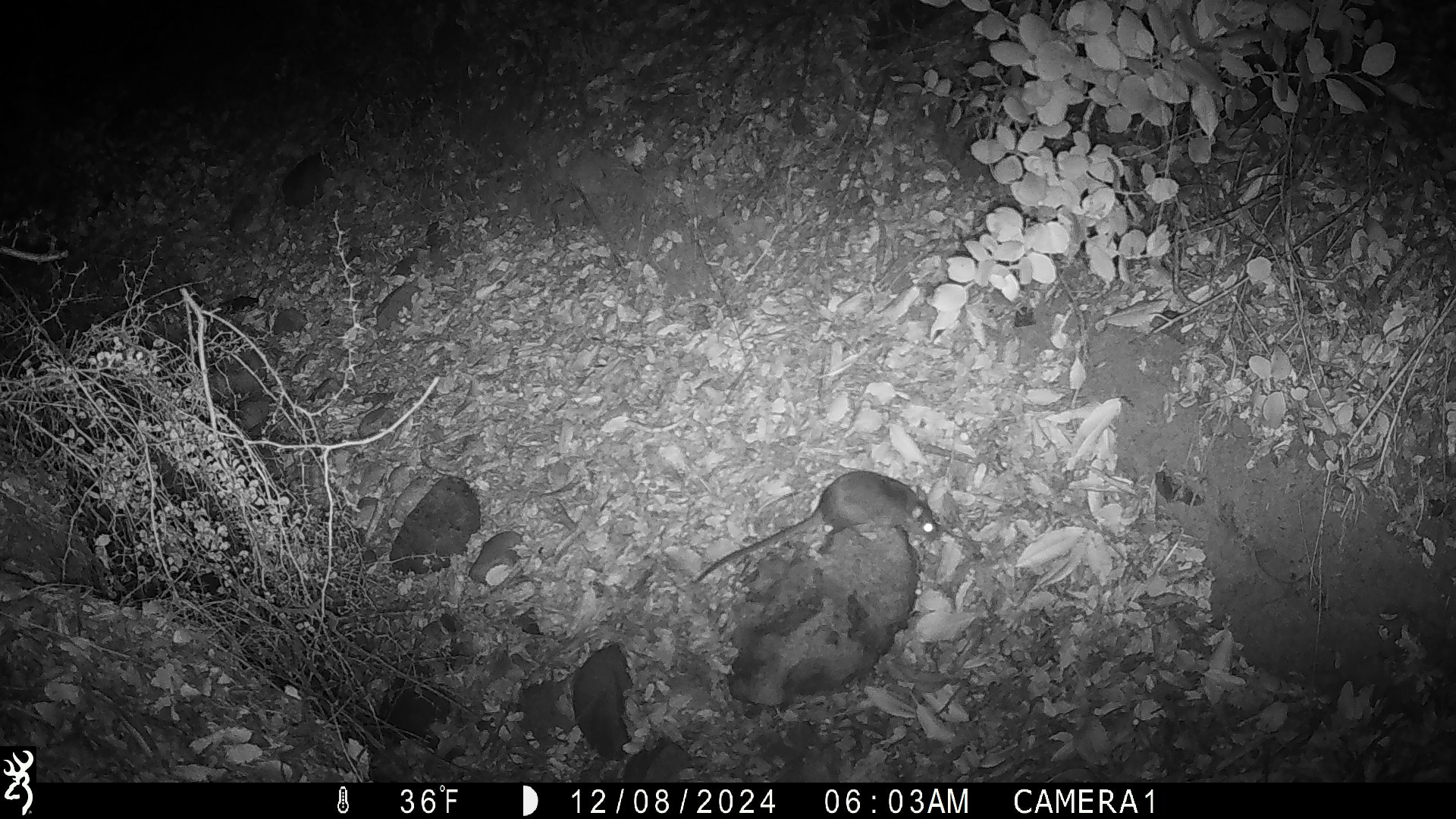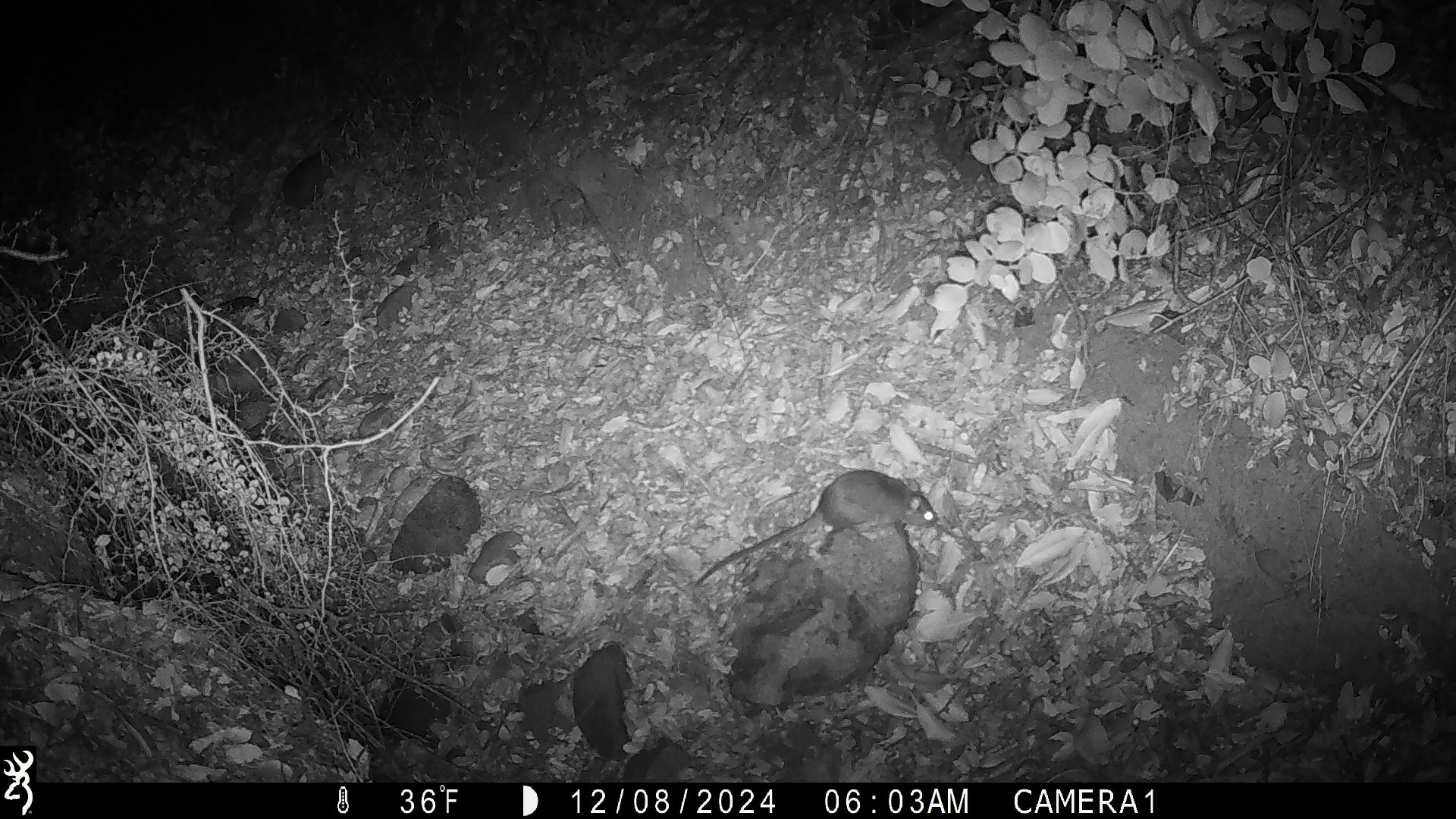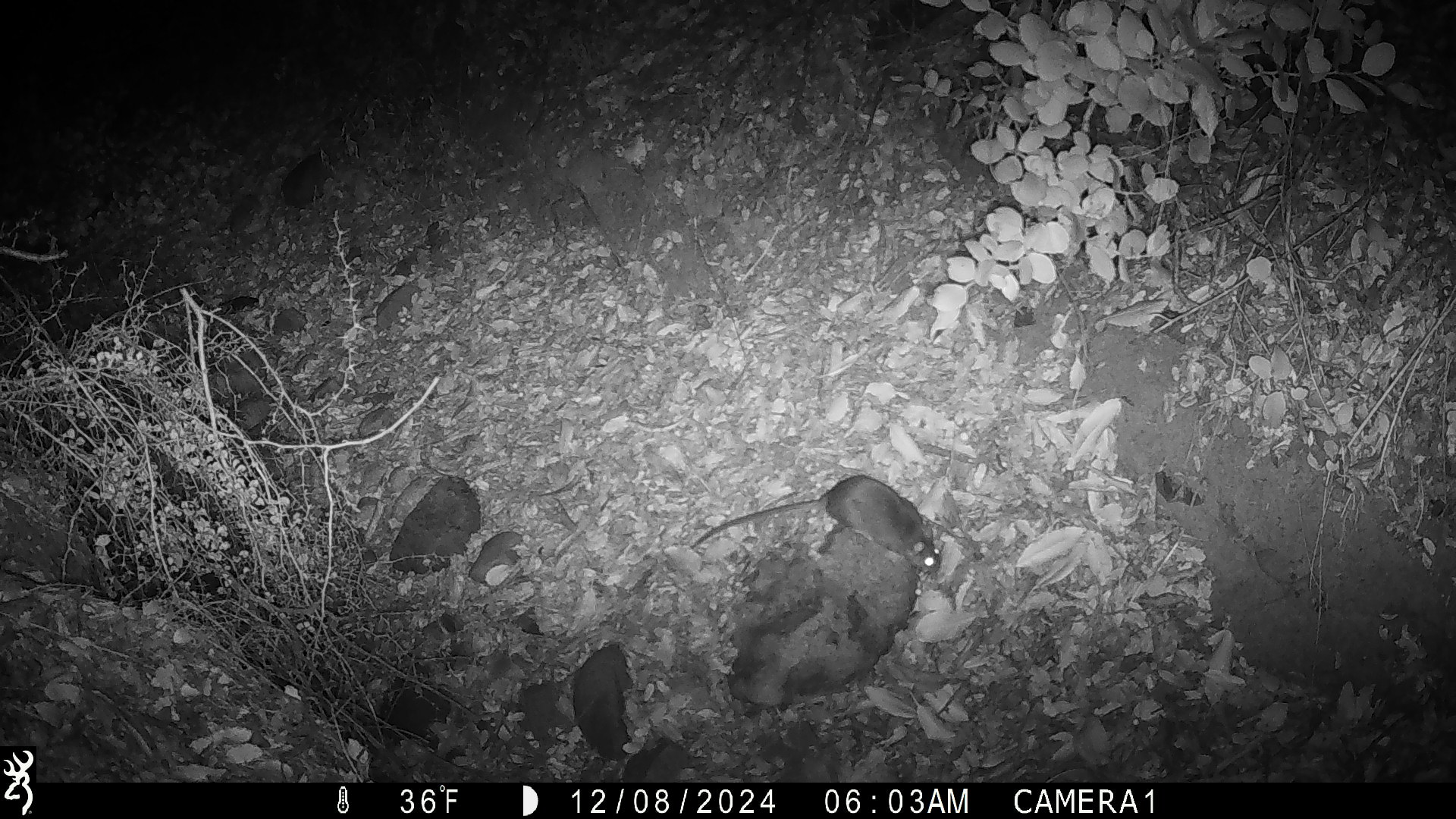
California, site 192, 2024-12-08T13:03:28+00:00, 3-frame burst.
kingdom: Animalia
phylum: Chordata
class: Mammalia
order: Rodentia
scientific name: Rodentia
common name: mouse or rat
Mouse or rat (Rodentia).